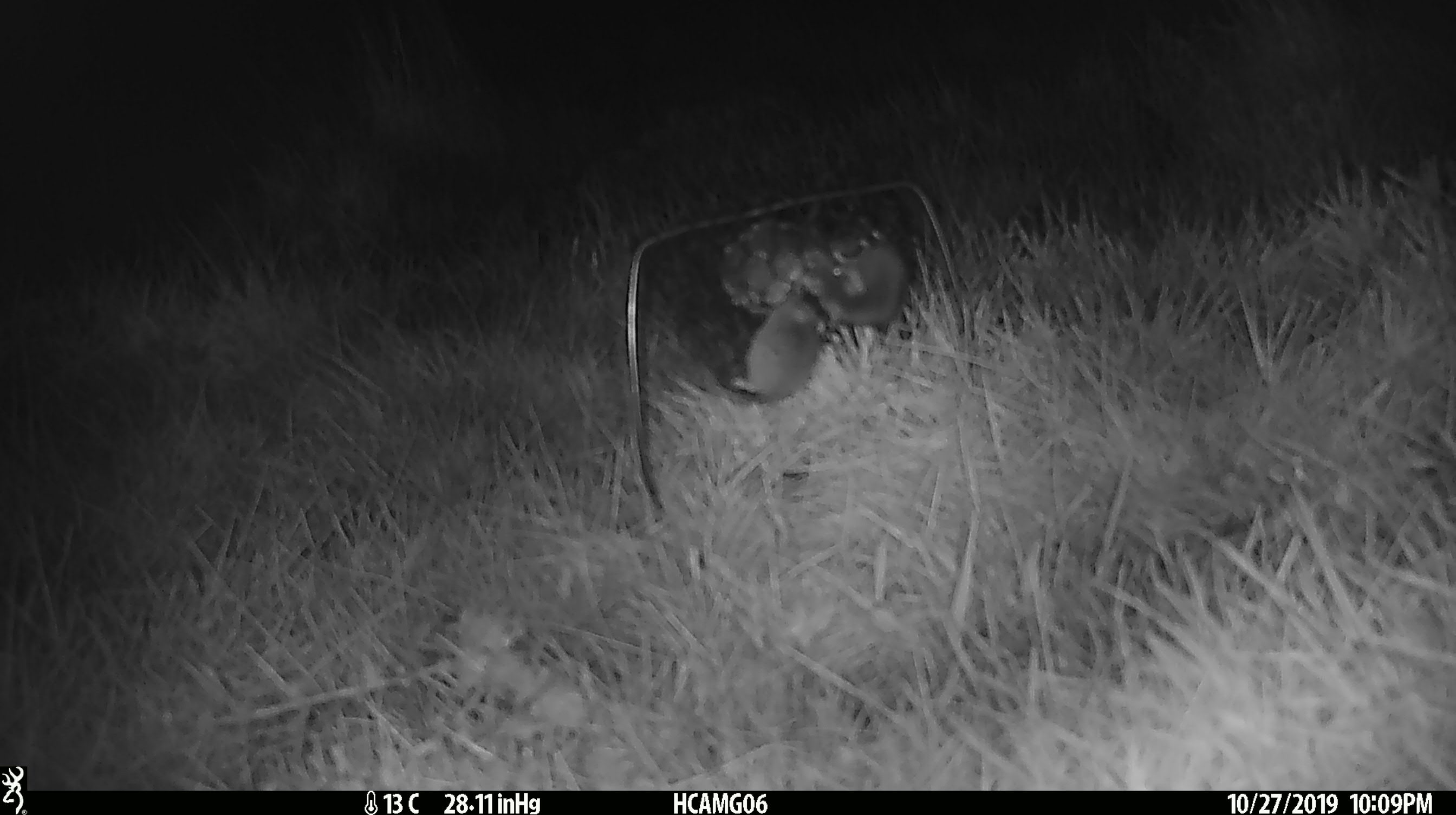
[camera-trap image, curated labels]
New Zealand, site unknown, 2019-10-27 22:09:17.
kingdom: Animalia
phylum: Chordata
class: Mammalia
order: Rodentia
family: Muridae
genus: Mus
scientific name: Mus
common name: mouse